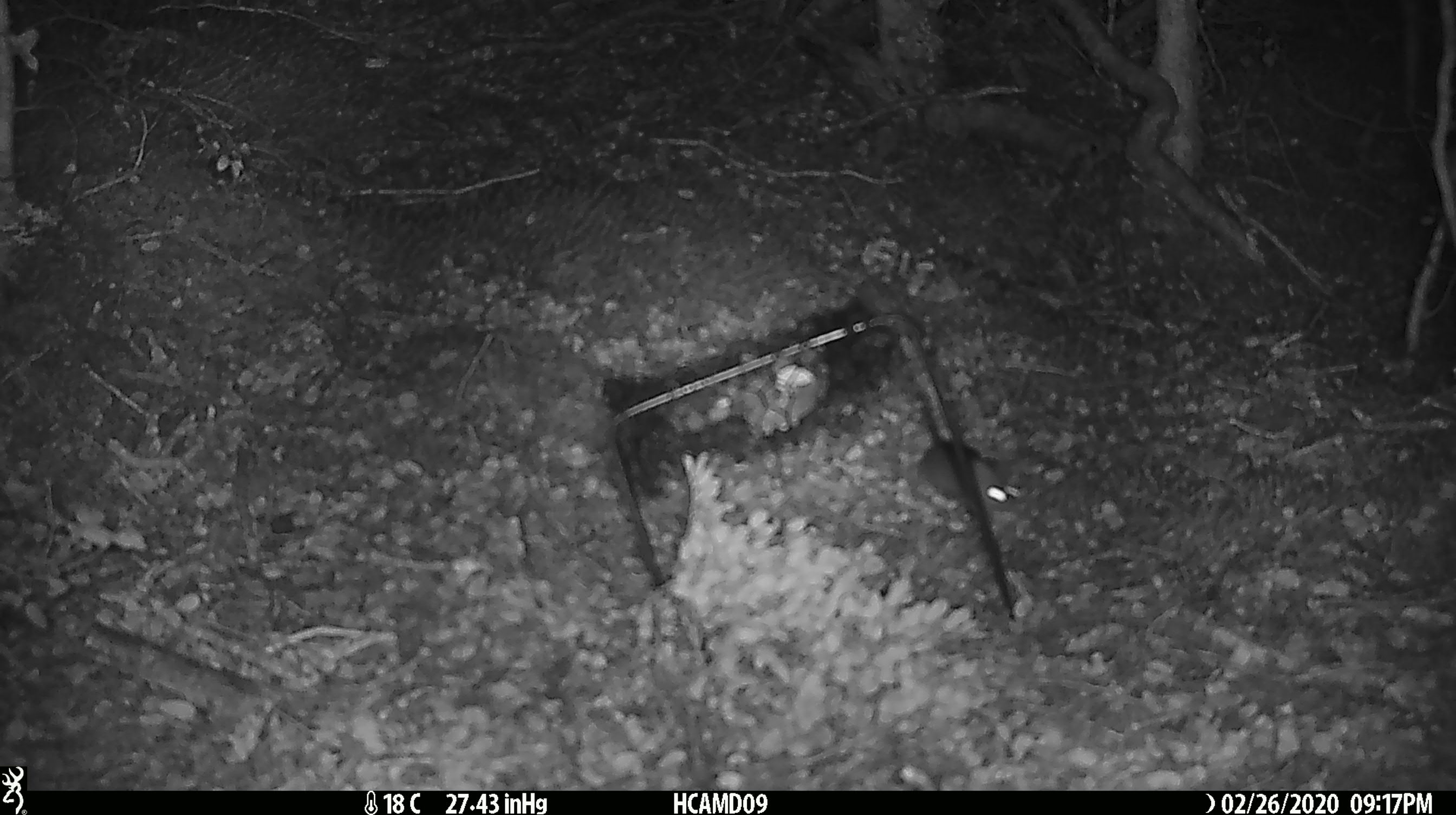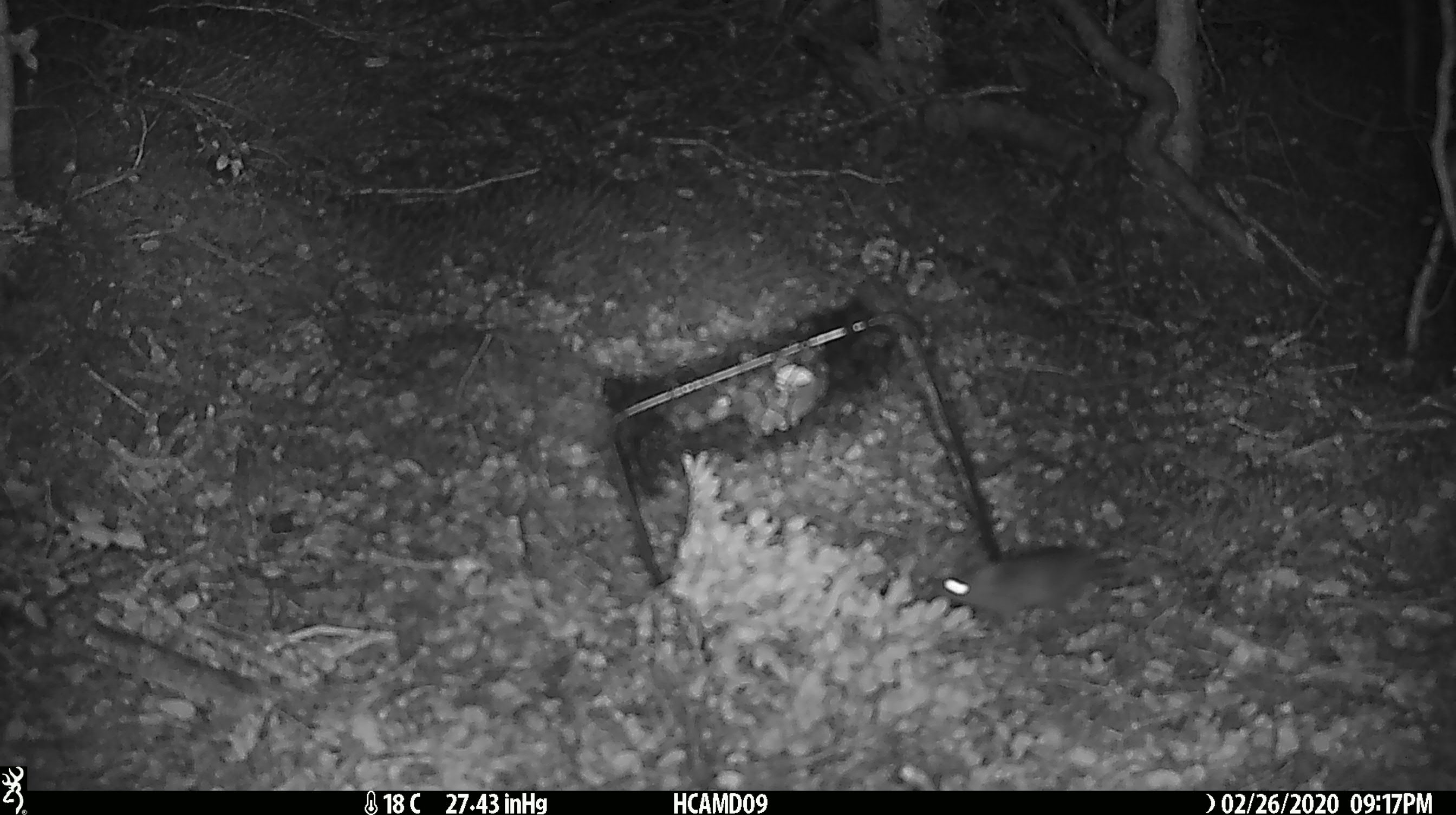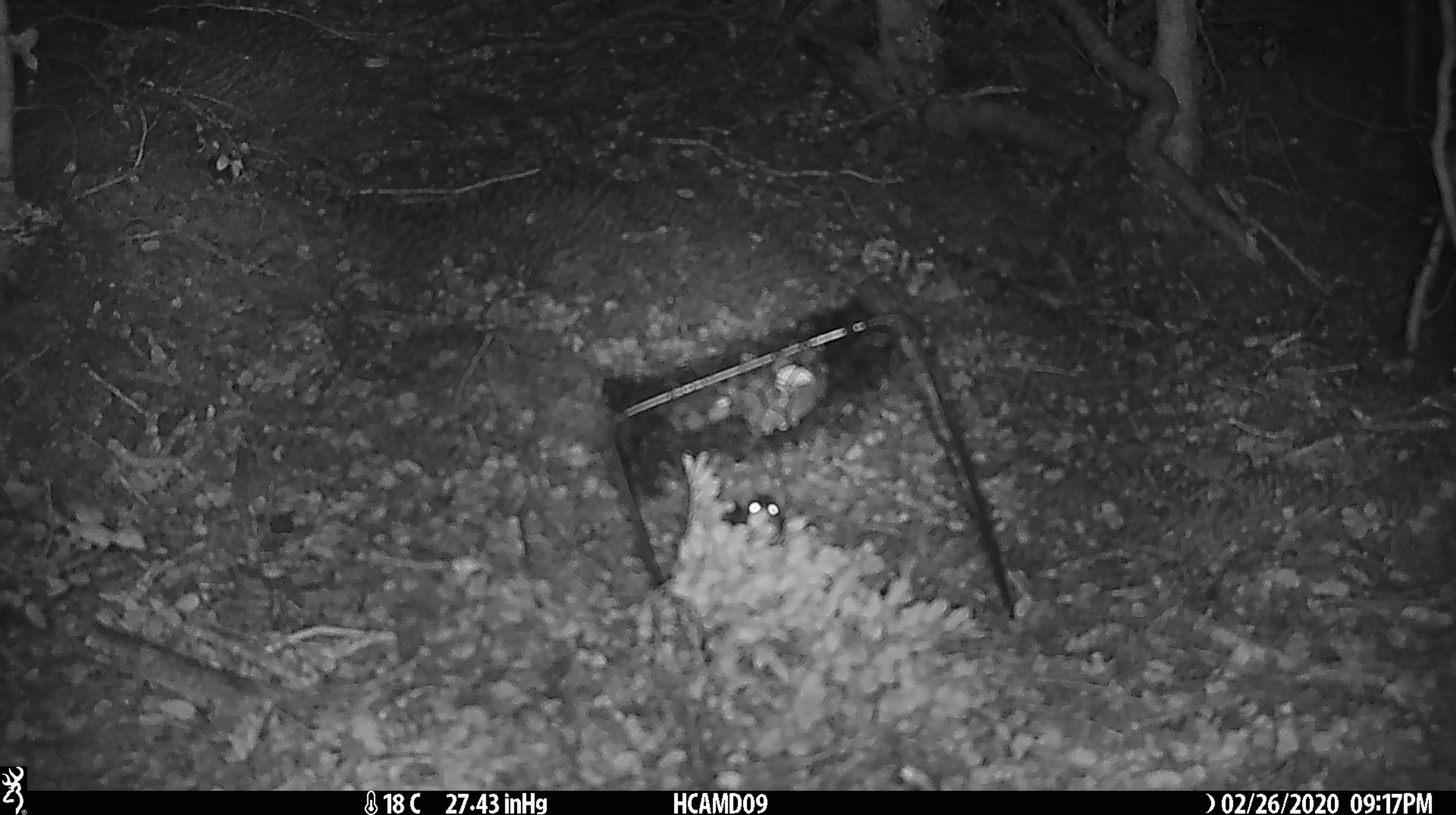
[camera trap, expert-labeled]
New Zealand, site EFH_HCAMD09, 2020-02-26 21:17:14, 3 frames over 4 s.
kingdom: Animalia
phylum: Chordata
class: Mammalia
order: Rodentia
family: Muridae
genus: Mus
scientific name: Mus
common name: mouse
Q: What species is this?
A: Mouse (Mus).